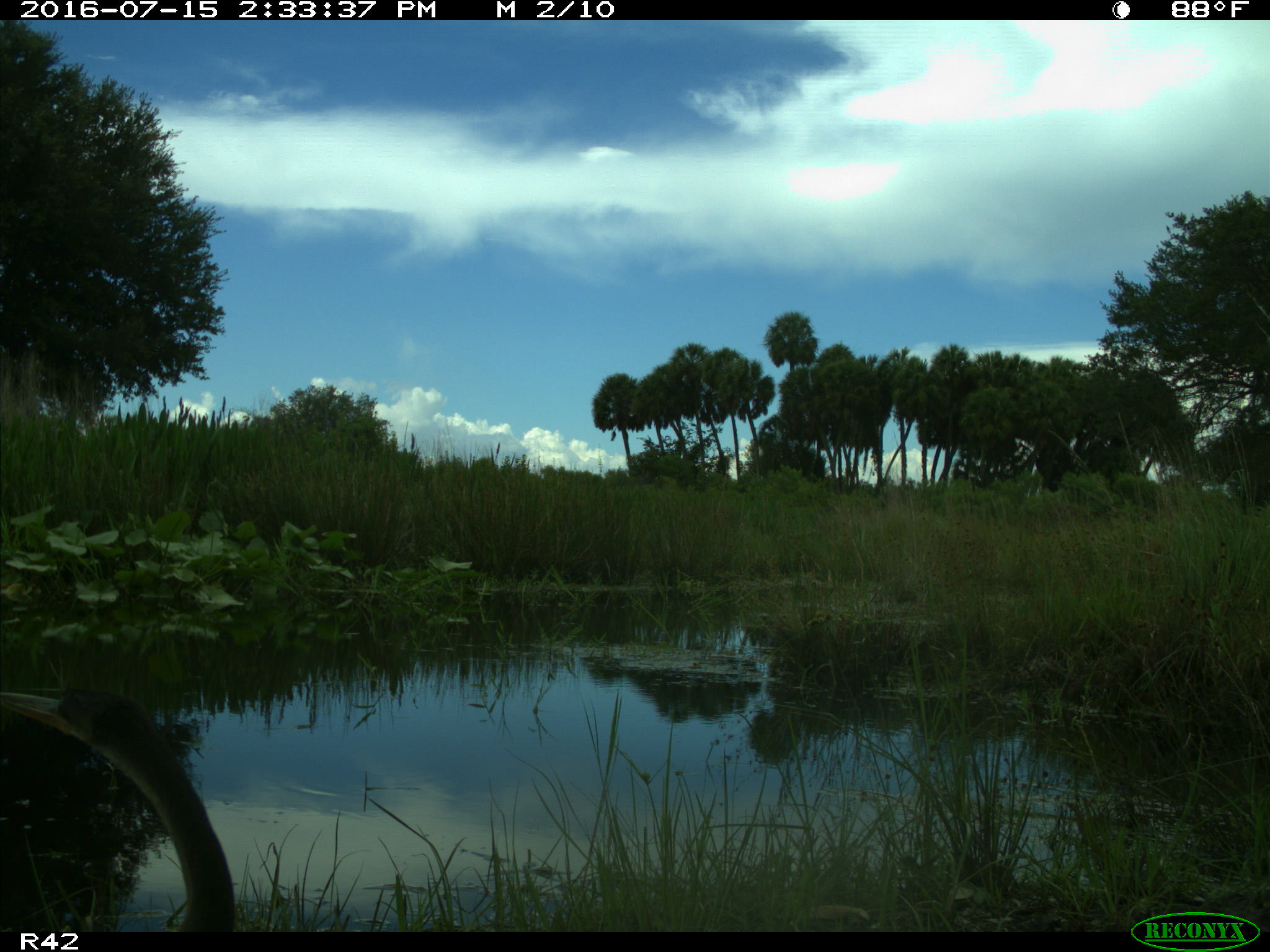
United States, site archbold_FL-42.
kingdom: Animalia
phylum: Chordata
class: Aves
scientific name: Aves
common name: birds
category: unidentified bird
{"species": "unidentified bird (birds) (Aves)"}